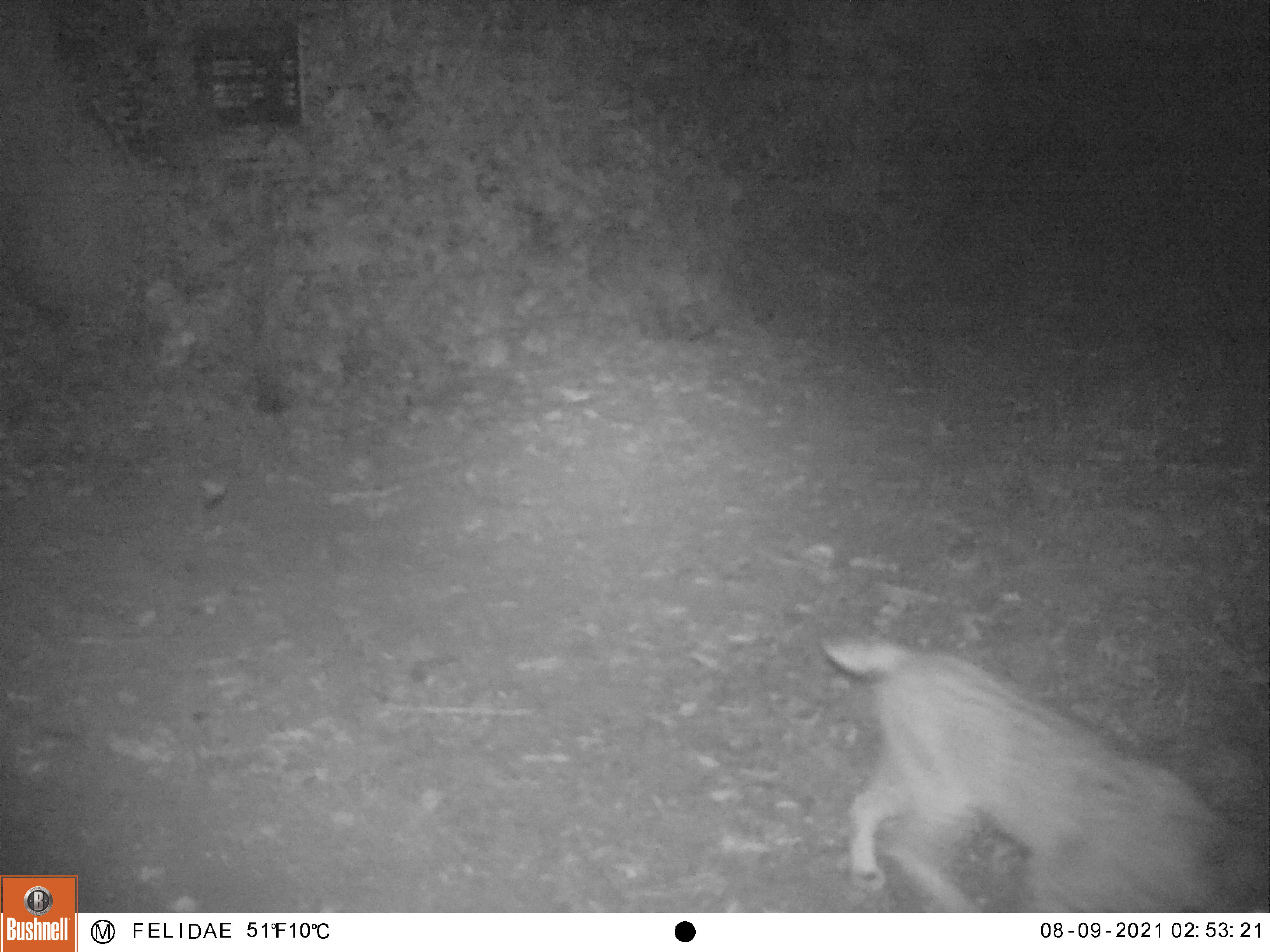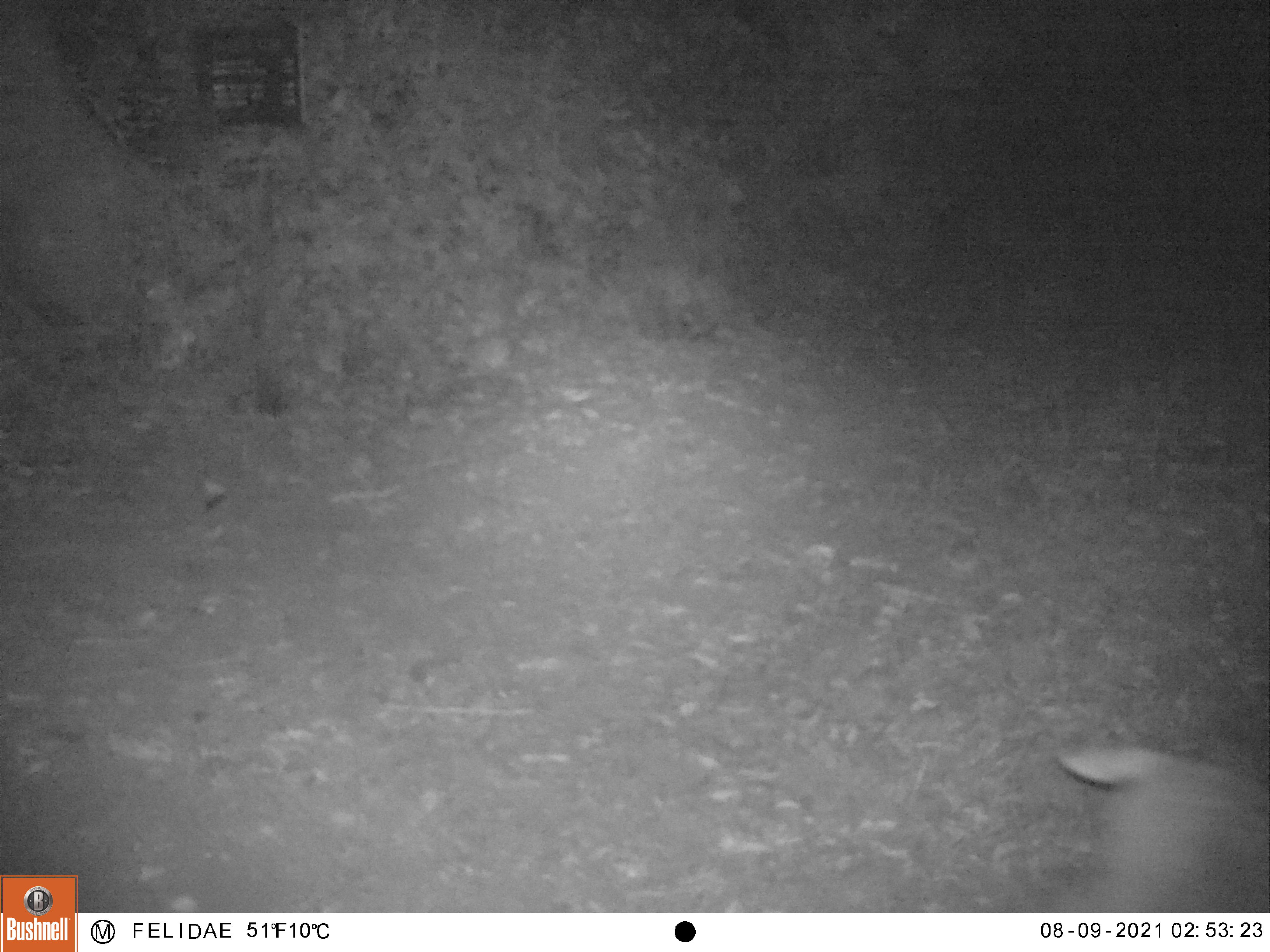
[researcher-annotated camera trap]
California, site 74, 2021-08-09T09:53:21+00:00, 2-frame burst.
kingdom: Animalia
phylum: Chordata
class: Mammalia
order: Carnivora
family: Felidae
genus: Lynx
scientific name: Lynx rufus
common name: bobcat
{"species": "bobcat (Lynx rufus)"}